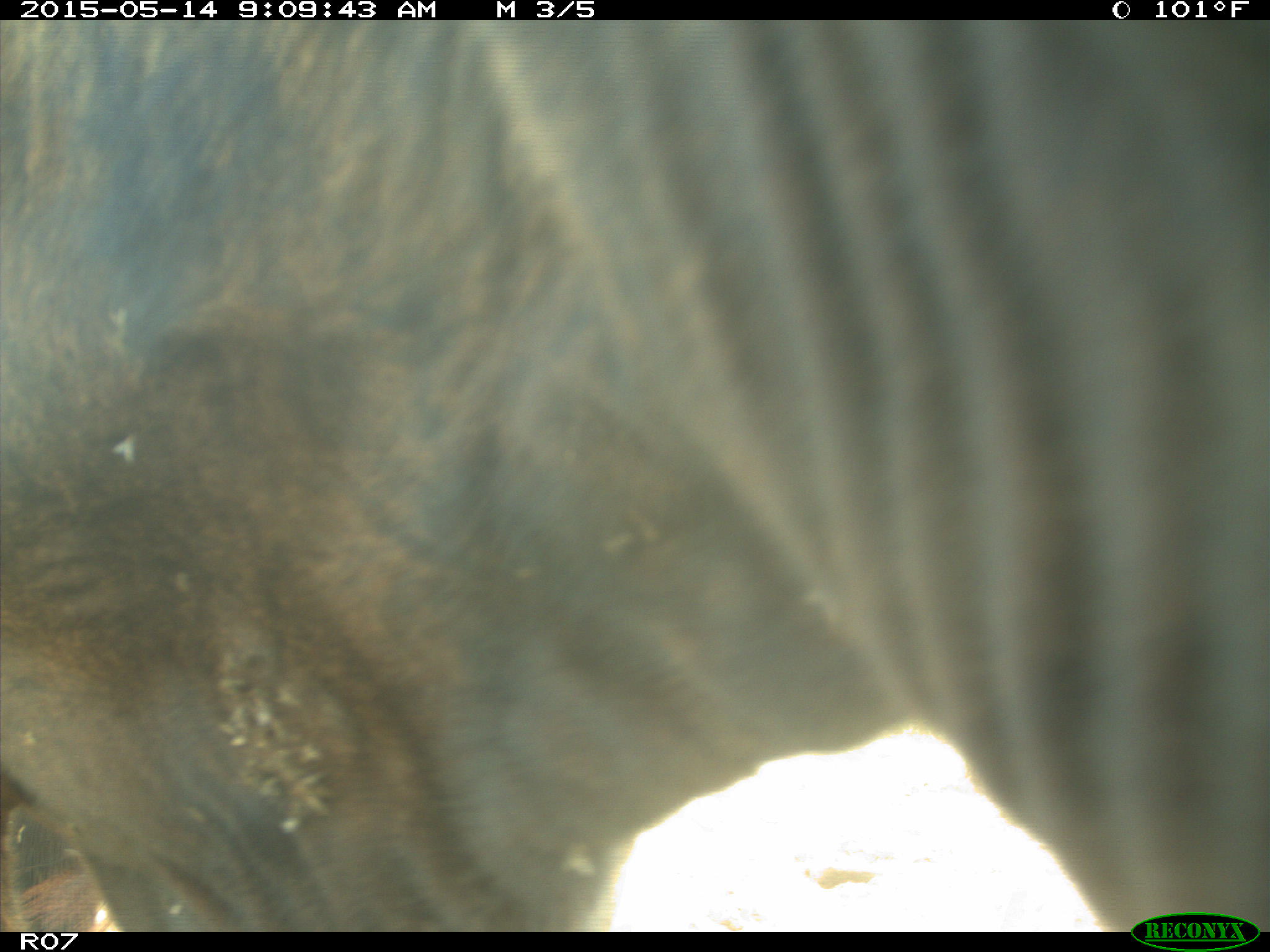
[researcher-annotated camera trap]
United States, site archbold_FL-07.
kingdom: Animalia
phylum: Chordata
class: Mammalia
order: Artiodactyla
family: Bovidae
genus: Bos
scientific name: Bos taurus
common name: domestic cow